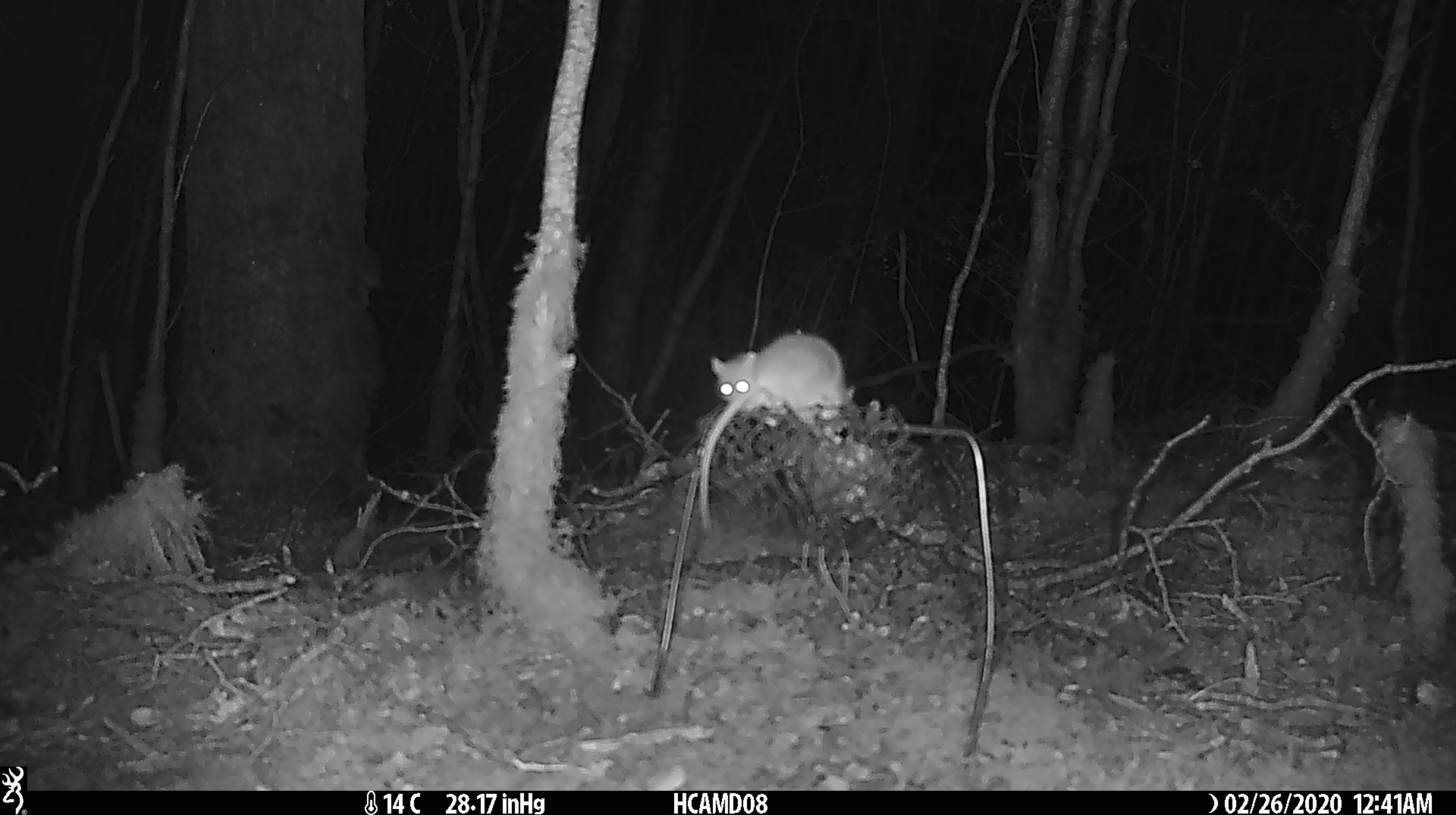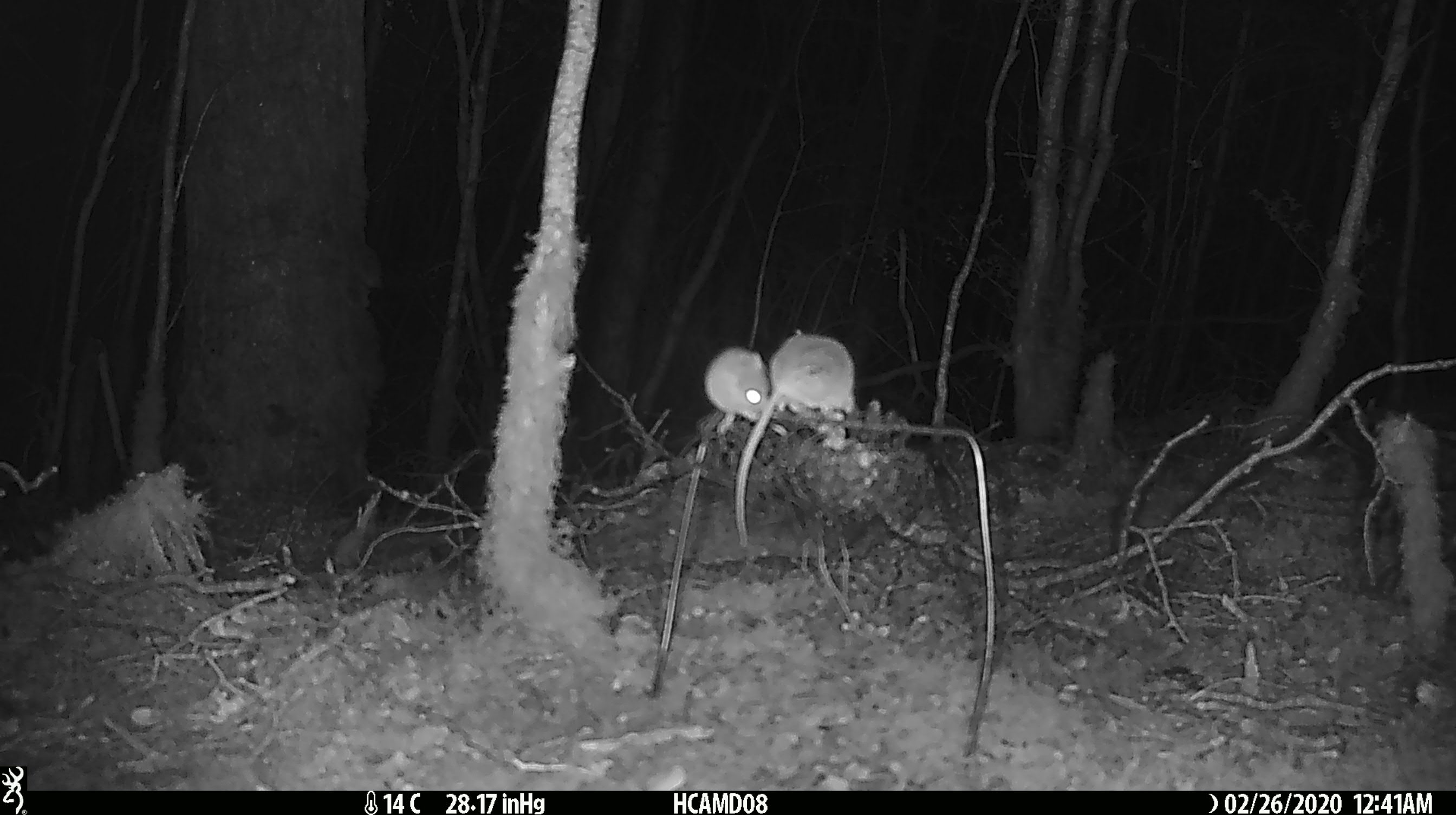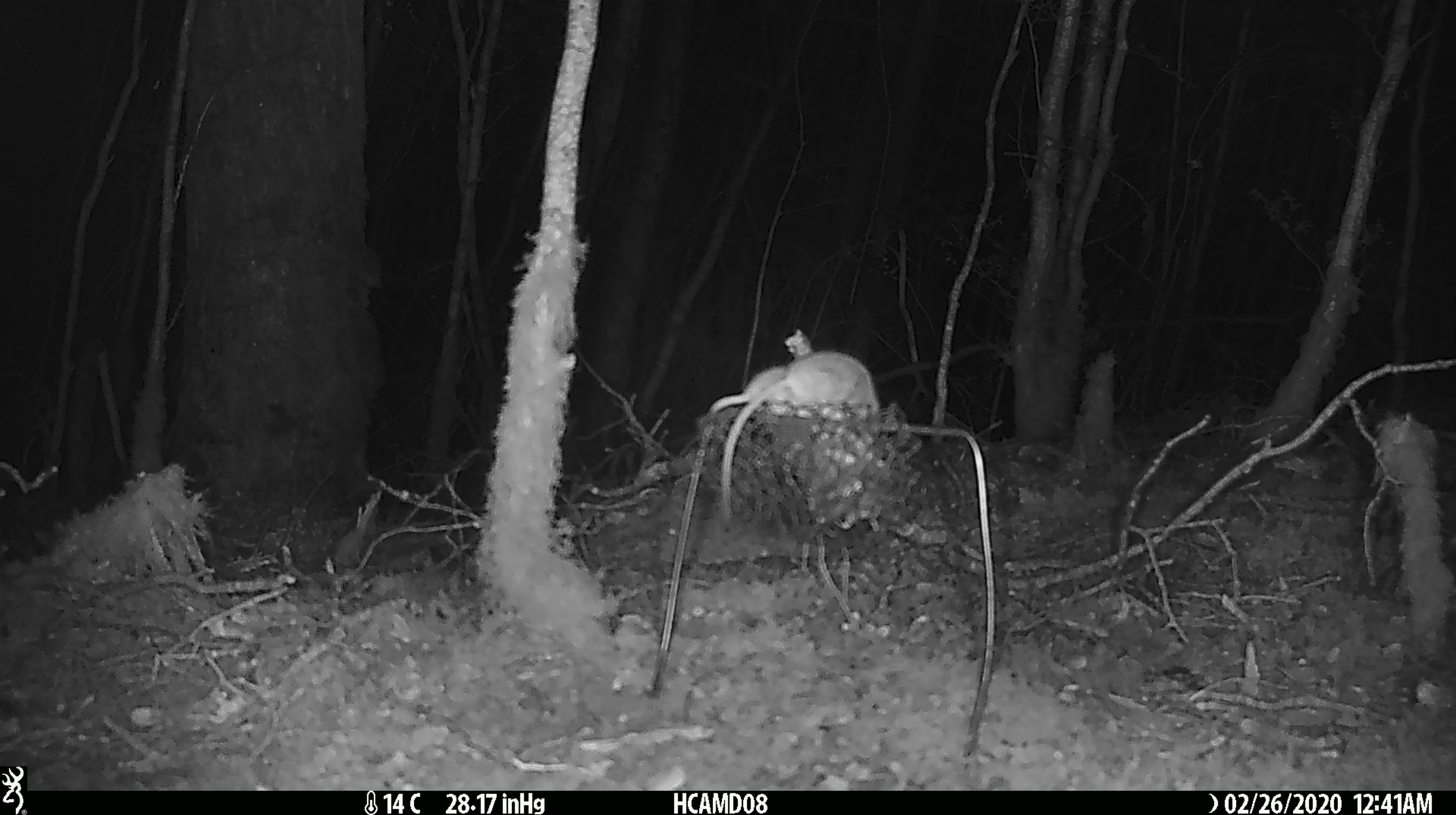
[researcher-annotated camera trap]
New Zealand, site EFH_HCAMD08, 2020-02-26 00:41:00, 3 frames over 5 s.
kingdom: Animalia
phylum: Chordata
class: Mammalia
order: Rodentia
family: Muridae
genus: Mus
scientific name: Mus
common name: mouse